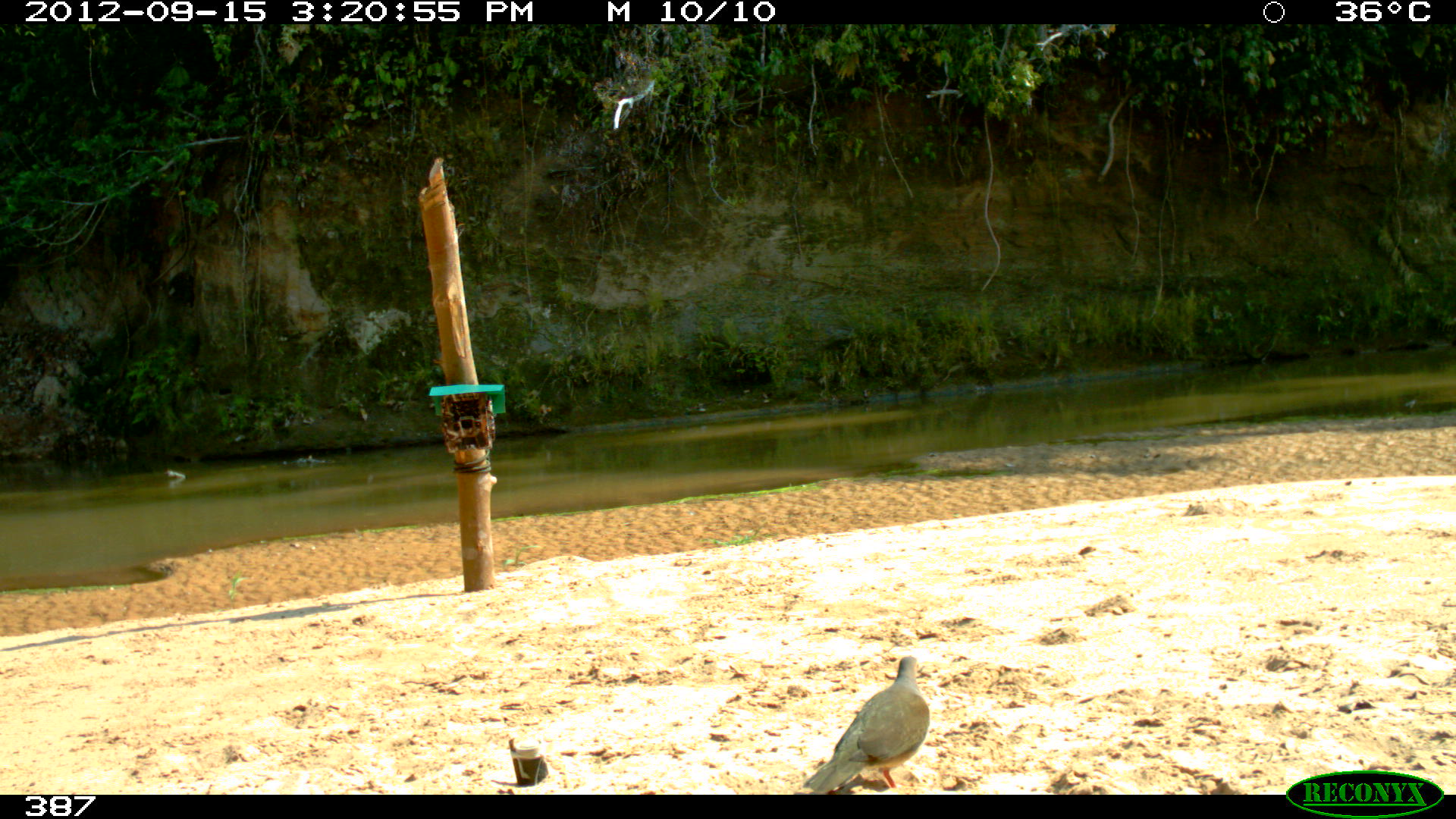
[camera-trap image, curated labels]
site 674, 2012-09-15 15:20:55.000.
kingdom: Animalia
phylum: Chordata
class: Aves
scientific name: Aves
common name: bird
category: unknown bird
Unknown bird (bird) (Aves).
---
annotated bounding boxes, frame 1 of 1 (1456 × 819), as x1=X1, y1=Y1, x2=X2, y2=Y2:
unknown bird: x1=802, y1=656, x2=930, y2=793